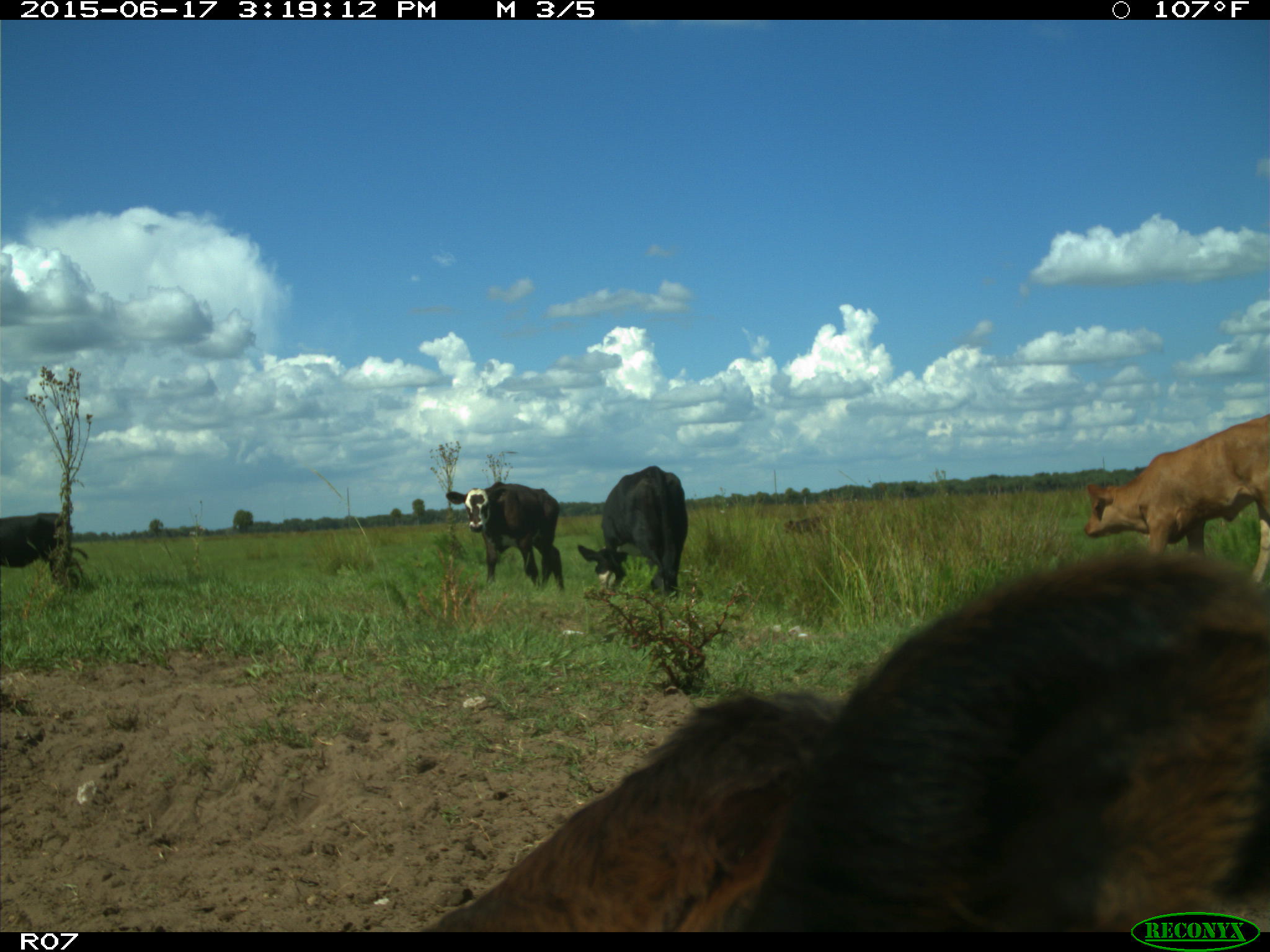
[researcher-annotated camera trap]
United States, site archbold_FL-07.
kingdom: Animalia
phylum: Chordata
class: Mammalia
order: Artiodactyla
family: Bovidae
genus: Bos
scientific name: Bos taurus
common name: domestic cow